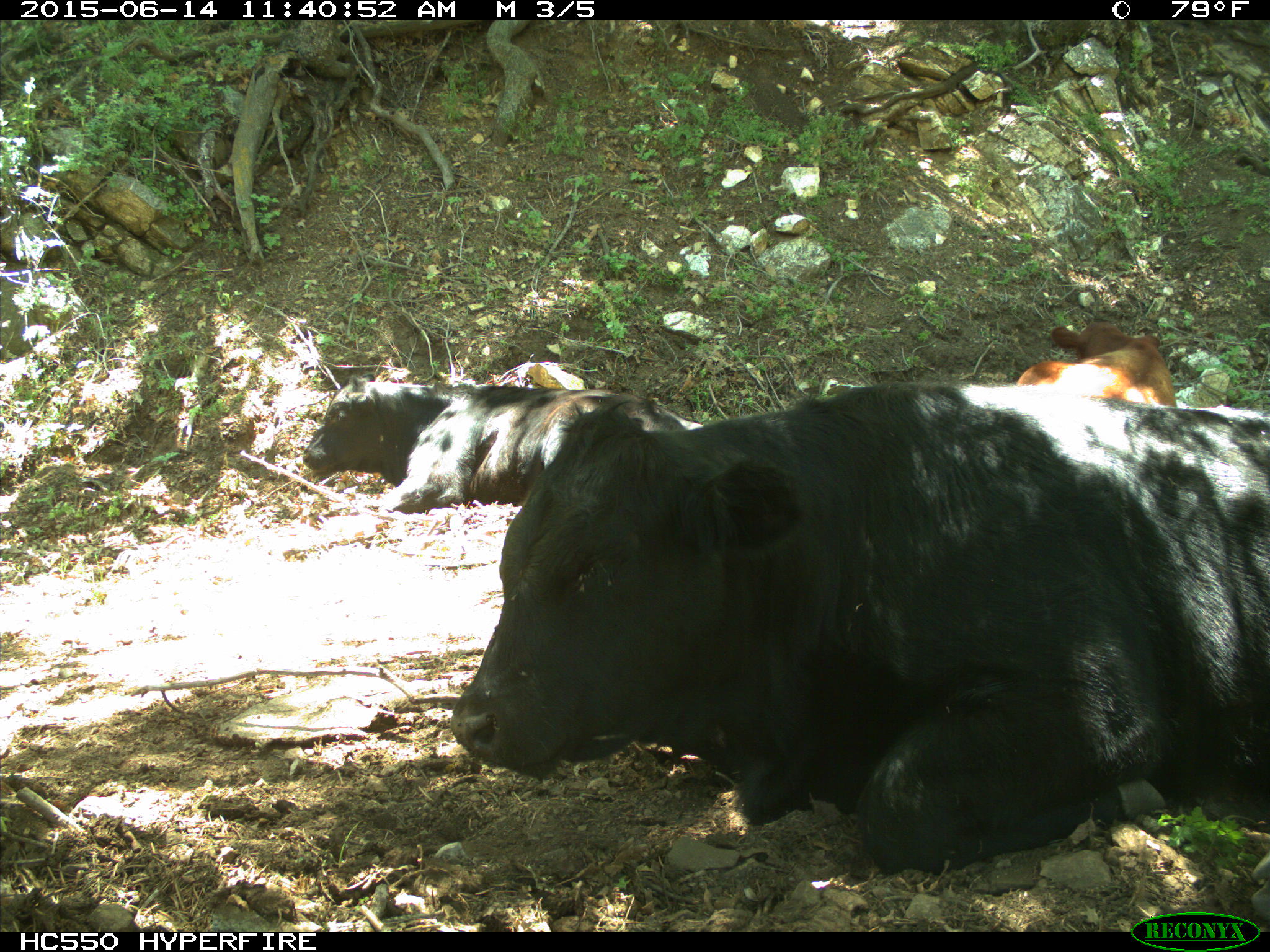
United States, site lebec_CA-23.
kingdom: Animalia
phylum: Chordata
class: Mammalia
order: Artiodactyla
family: Bovidae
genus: Bos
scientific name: Bos taurus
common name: domestic cow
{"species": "Bos taurus (domestic cow)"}